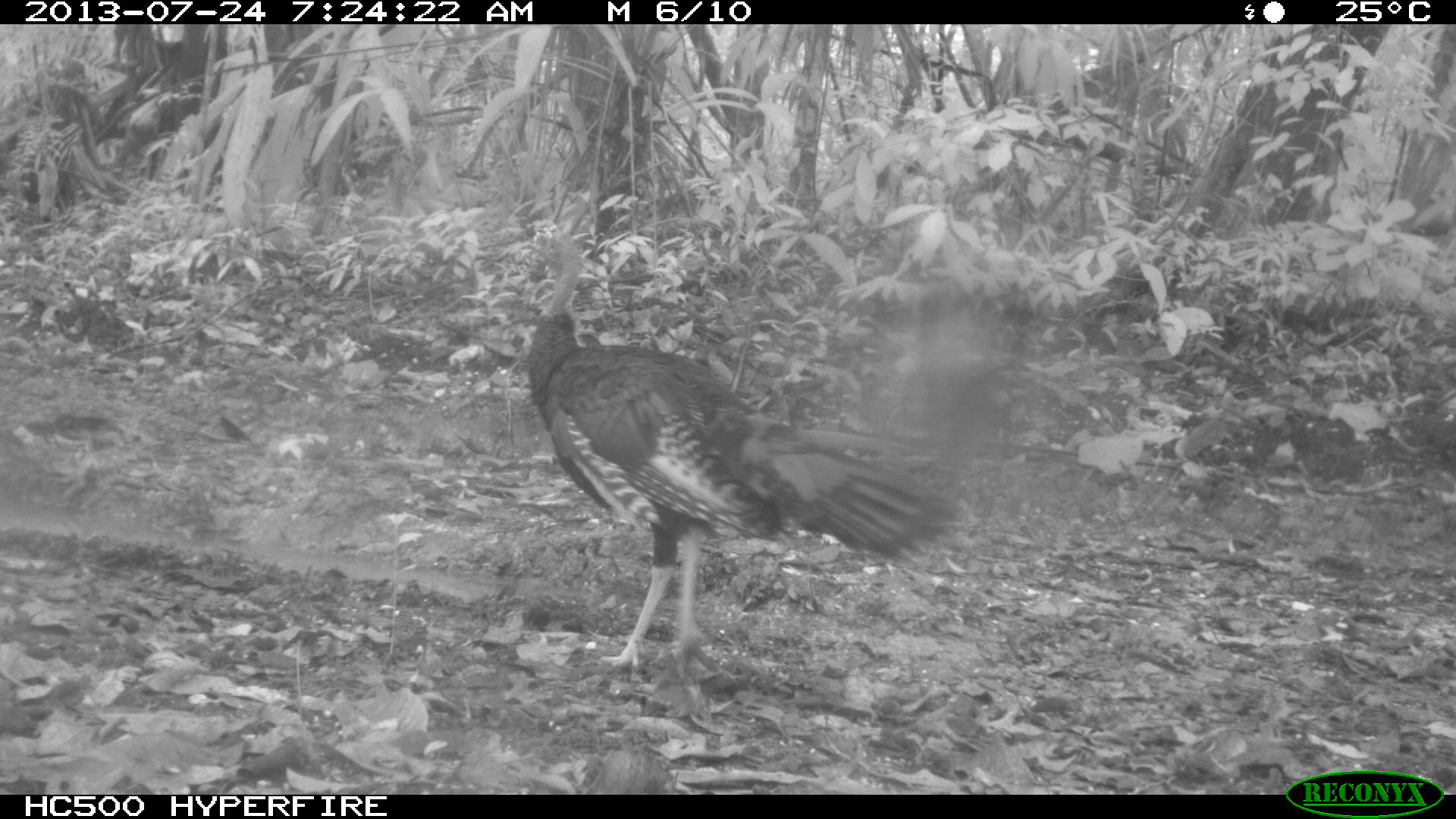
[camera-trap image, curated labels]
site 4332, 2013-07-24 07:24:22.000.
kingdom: Animalia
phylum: Chordata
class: Aves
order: Galliformes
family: Phasianidae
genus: Meleagris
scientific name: Meleagris ocellata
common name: ocellated turkey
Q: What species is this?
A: Meleagris ocellata (ocellated turkey).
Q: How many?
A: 3.